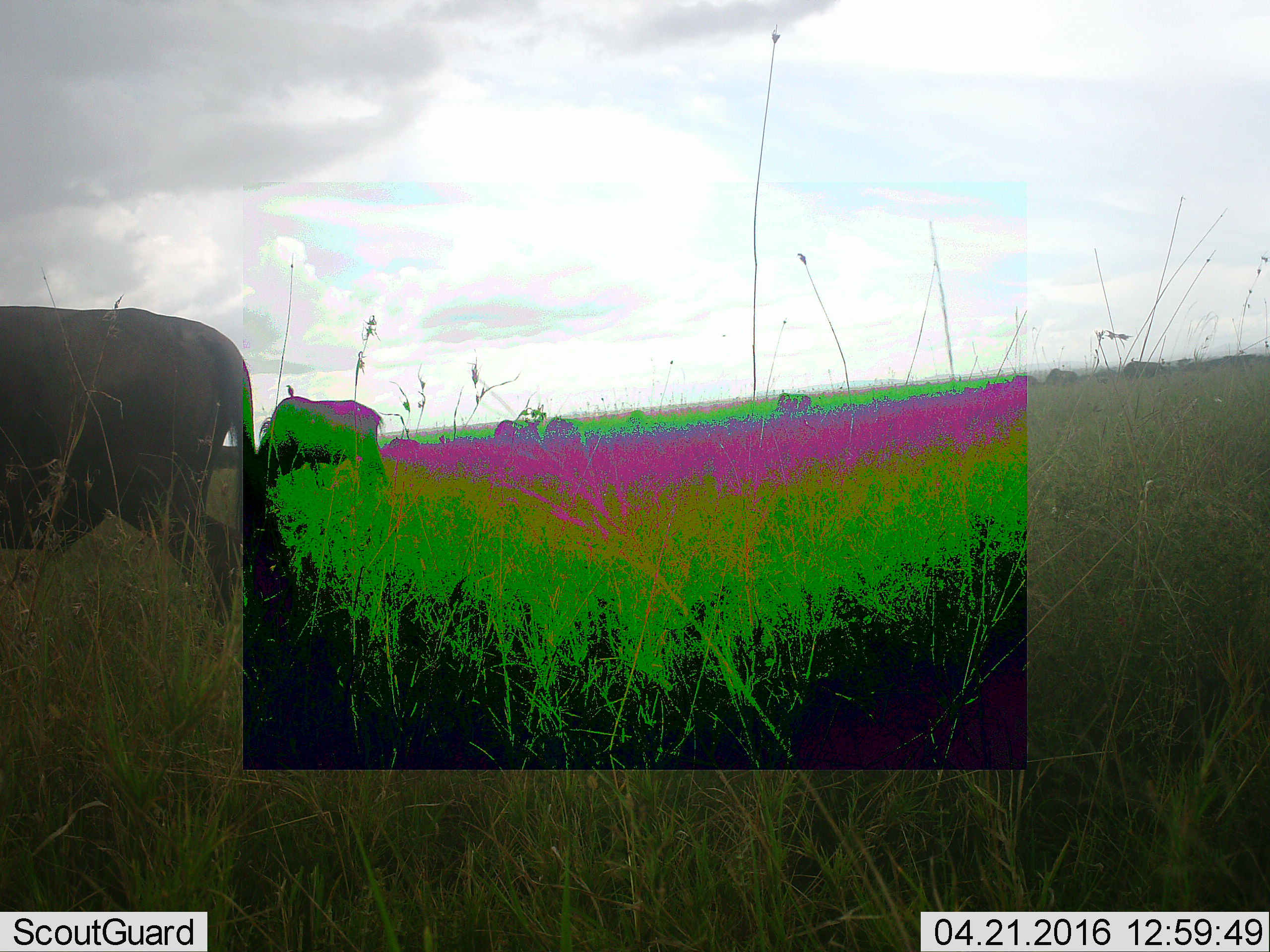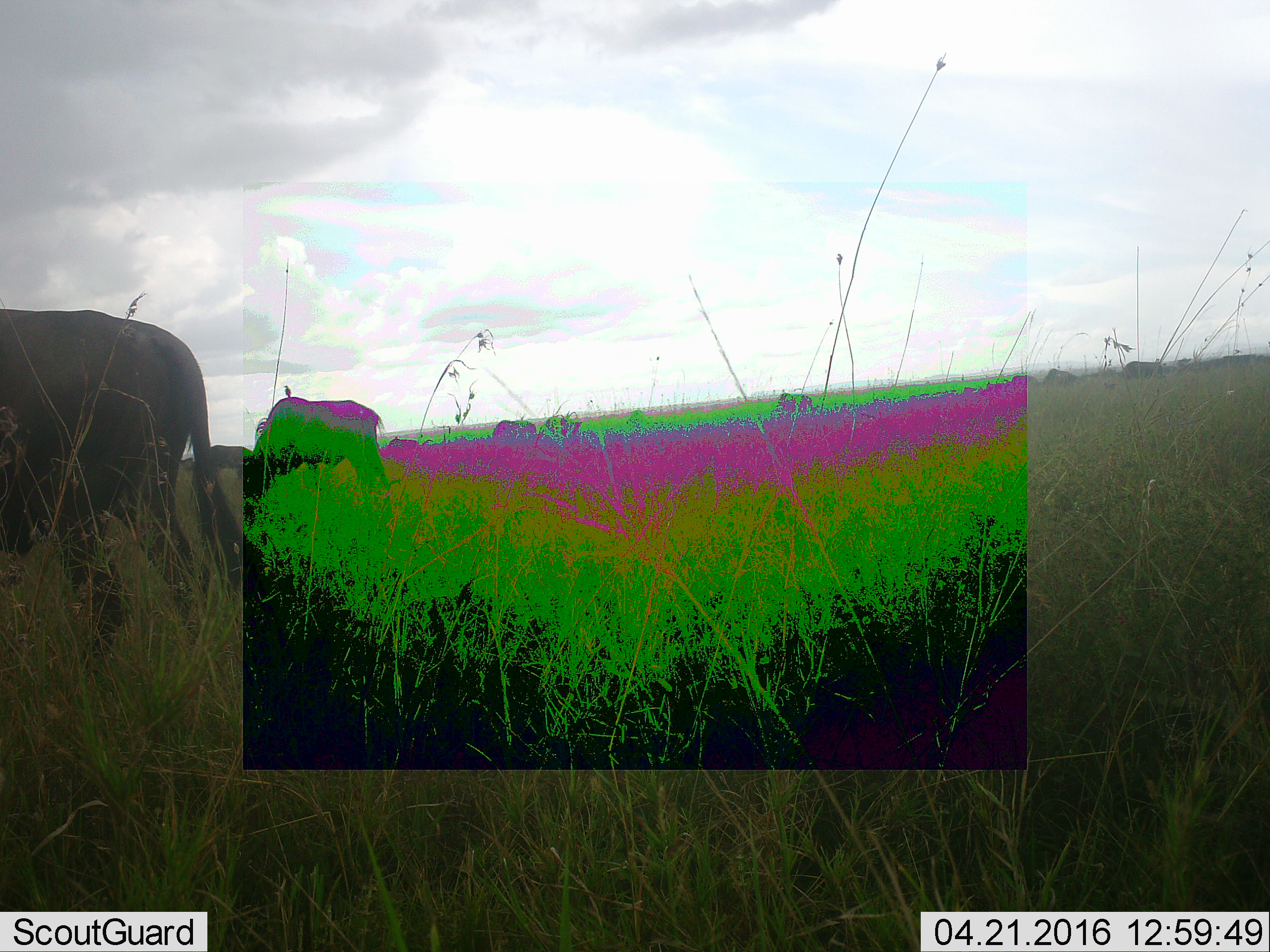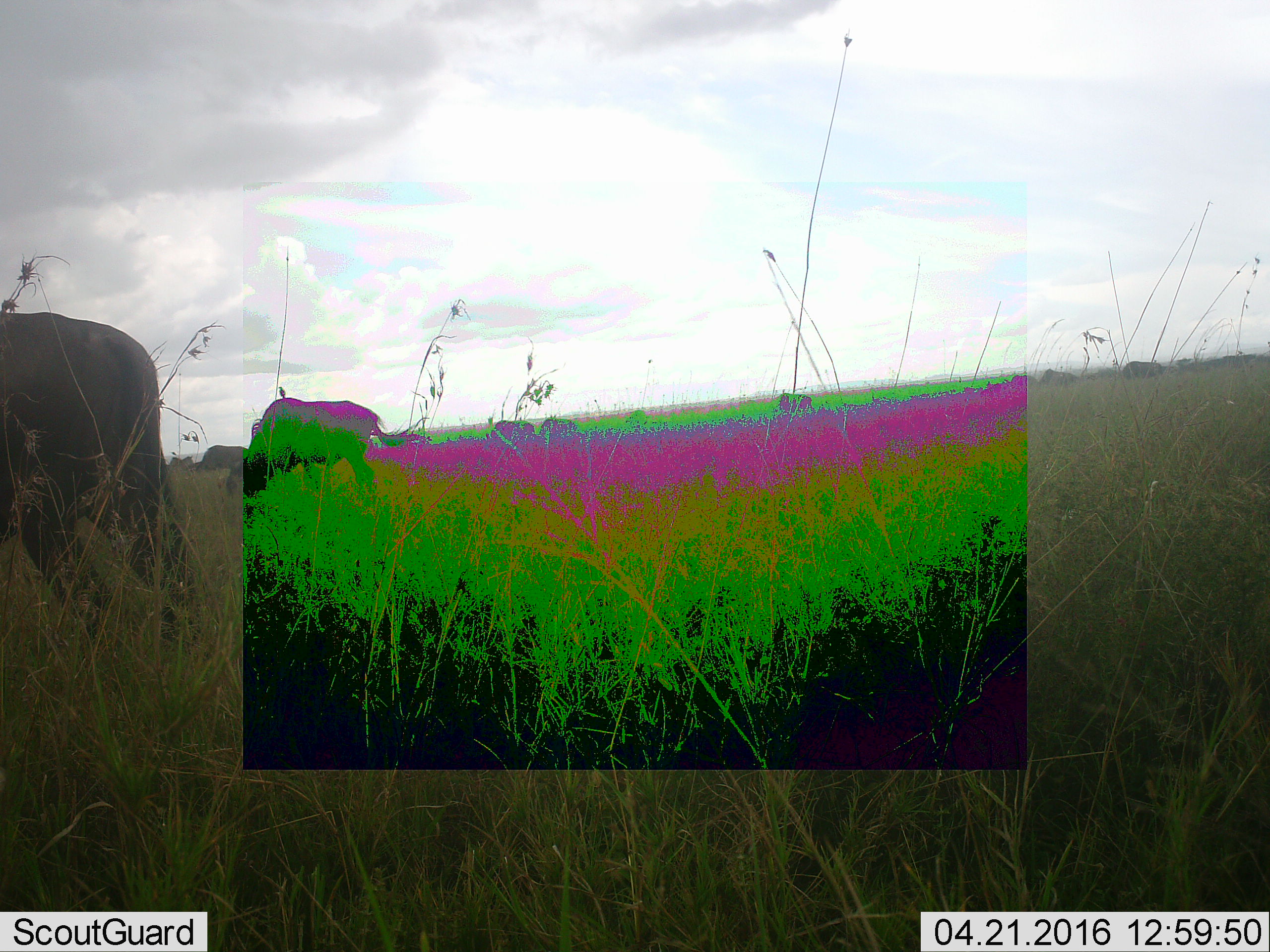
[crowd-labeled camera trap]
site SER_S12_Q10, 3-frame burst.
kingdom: Animalia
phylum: Chordata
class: Mammalia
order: Artiodactyla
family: Bovidae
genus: Connochaetes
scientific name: Connochaetes taurinus taurinus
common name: blue wildebeest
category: wildebeestblue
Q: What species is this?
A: Wildebeestblue (blue wildebeest) (Connochaetes taurinus taurinus).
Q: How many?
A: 11-50.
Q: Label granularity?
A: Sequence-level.